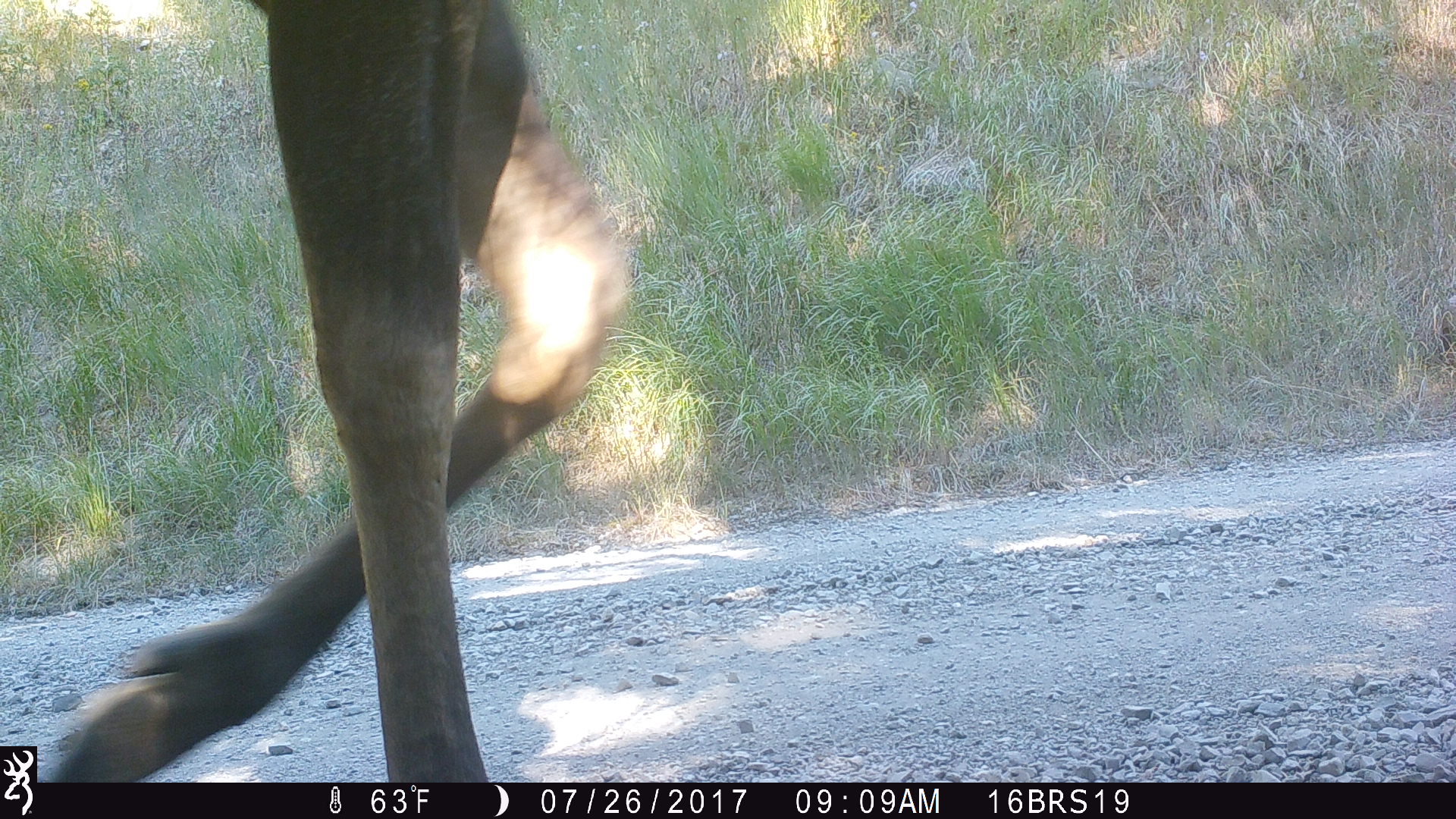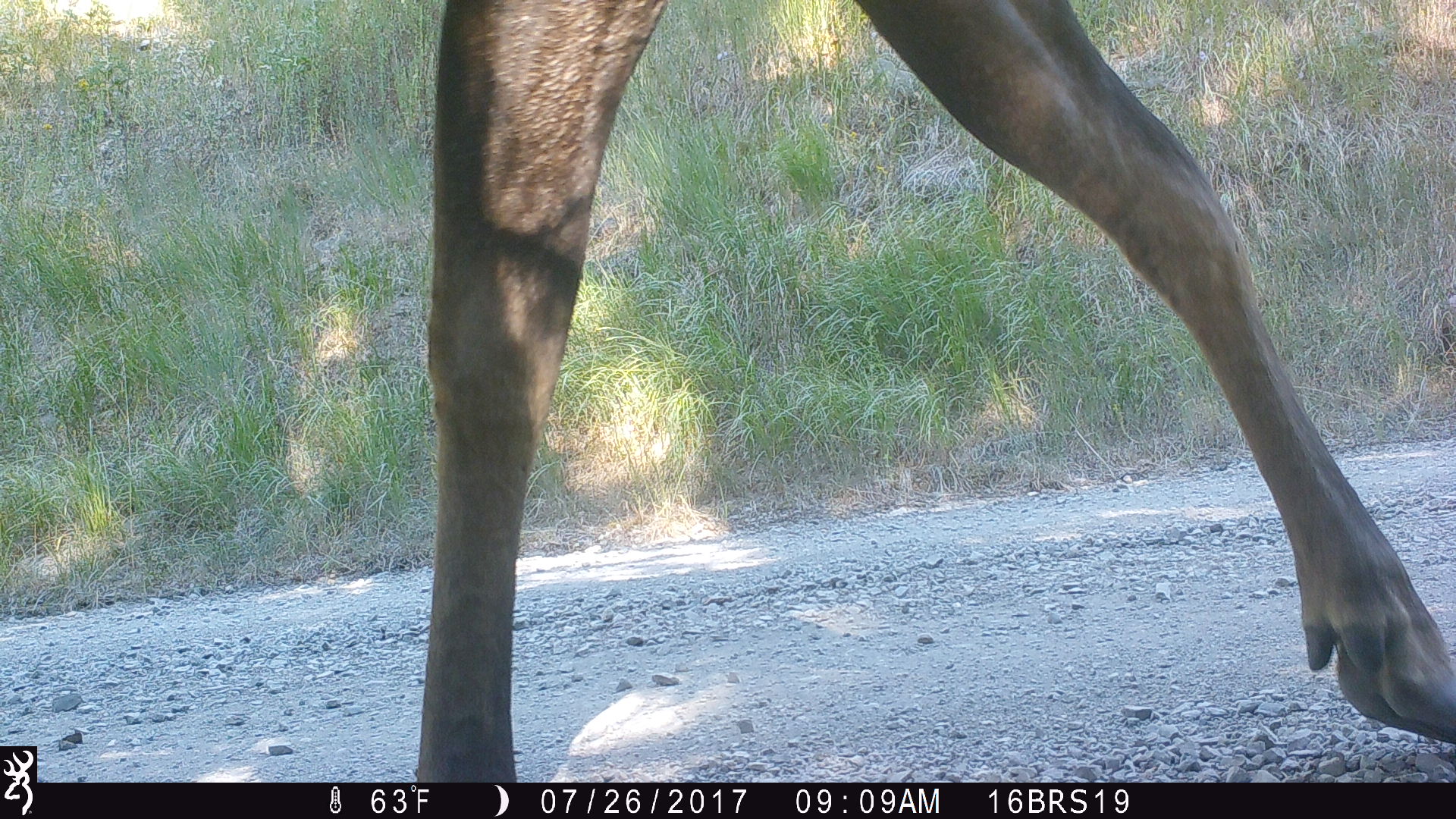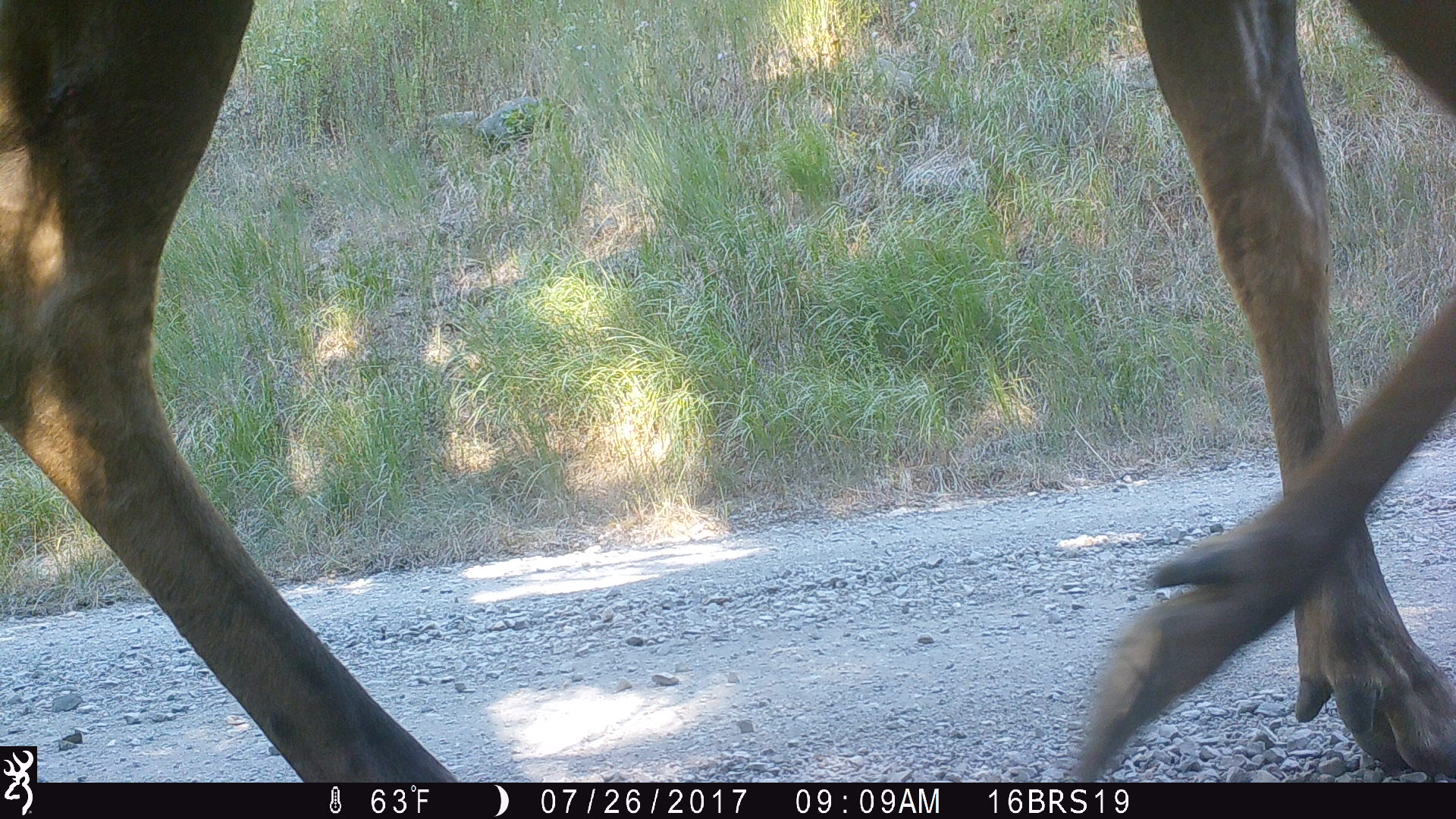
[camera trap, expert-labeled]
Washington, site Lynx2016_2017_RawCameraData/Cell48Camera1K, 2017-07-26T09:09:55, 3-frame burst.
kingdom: Animalia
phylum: Chordata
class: Mammalia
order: Artiodactyla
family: Cervidae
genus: Alces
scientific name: Alces alces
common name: moose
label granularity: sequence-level